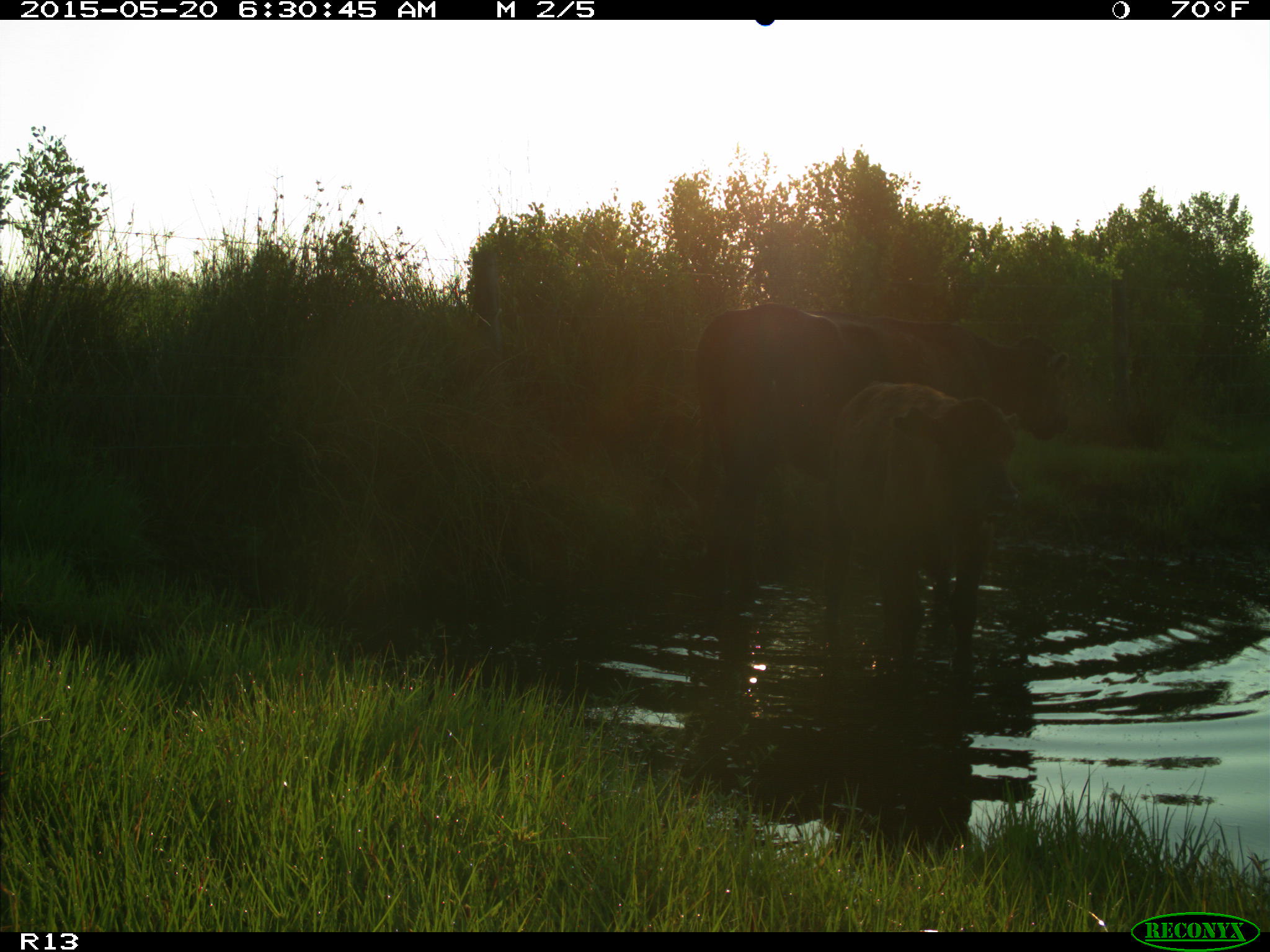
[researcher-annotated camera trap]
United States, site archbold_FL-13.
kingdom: Animalia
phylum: Chordata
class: Mammalia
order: Artiodactyla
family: Bovidae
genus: Bos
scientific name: Bos taurus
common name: domestic cow